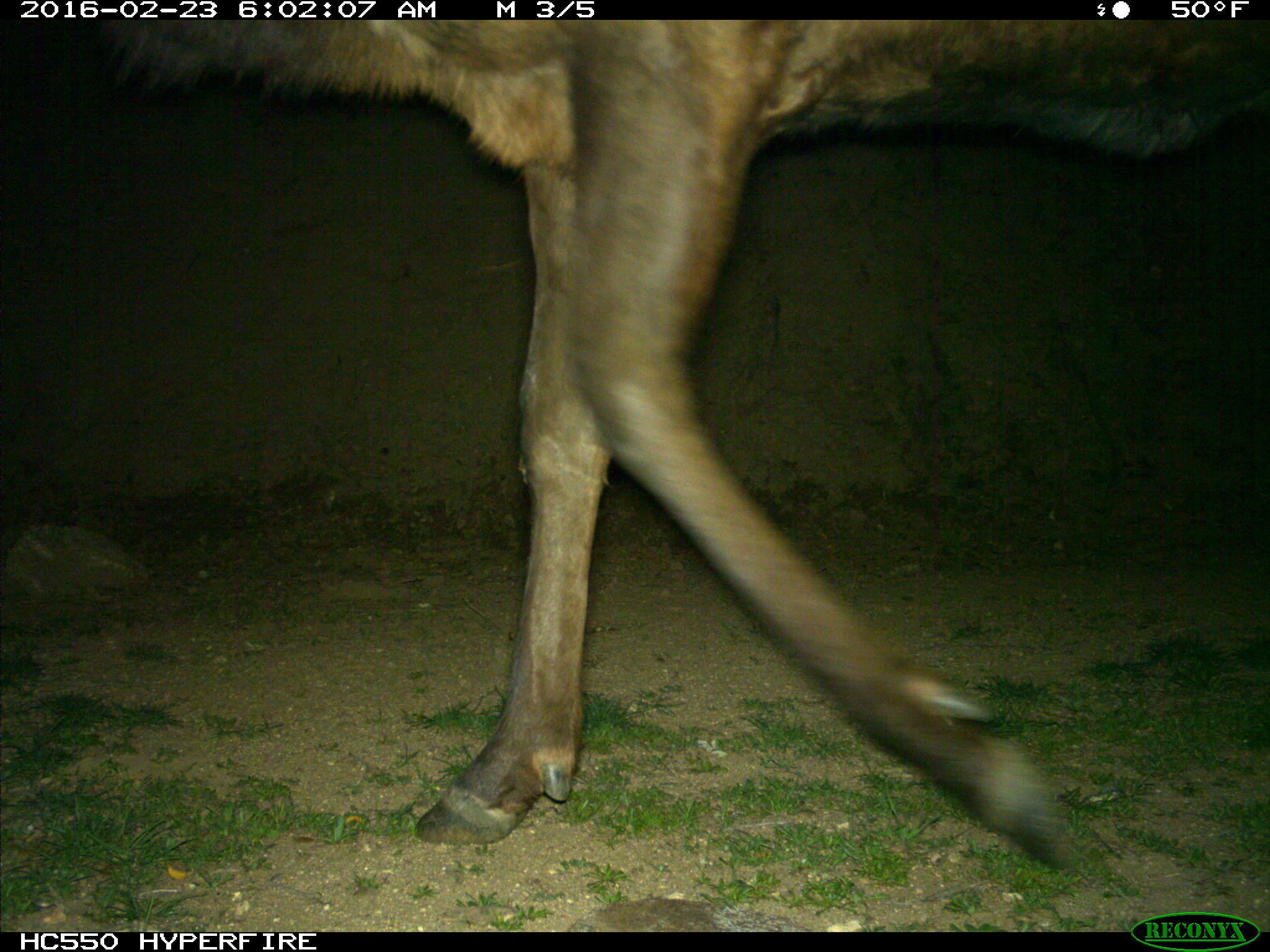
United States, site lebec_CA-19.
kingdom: Animalia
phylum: Chordata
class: Mammalia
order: Artiodactyla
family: Cervidae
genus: Cervus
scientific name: Cervus canadensis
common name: elk